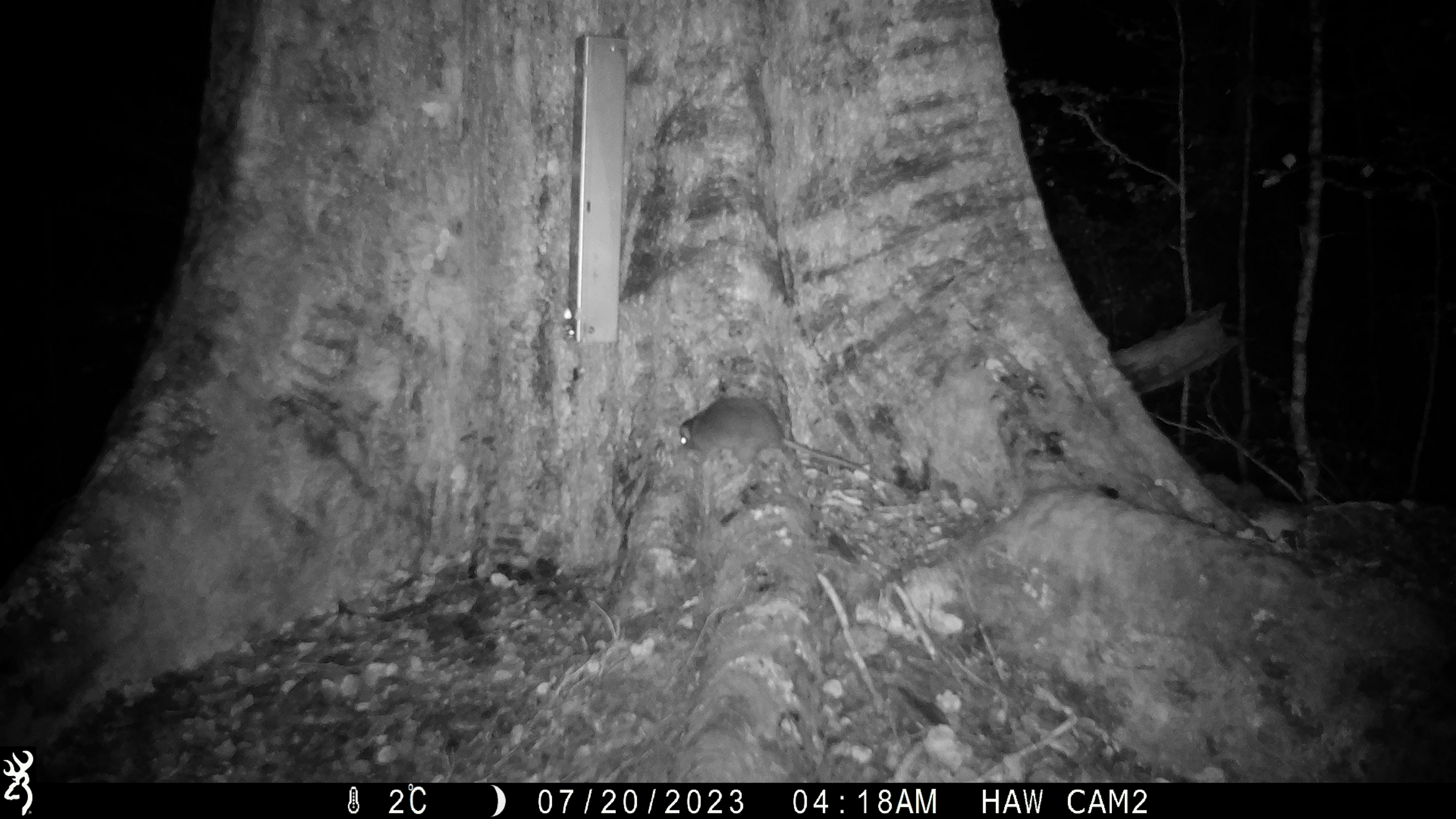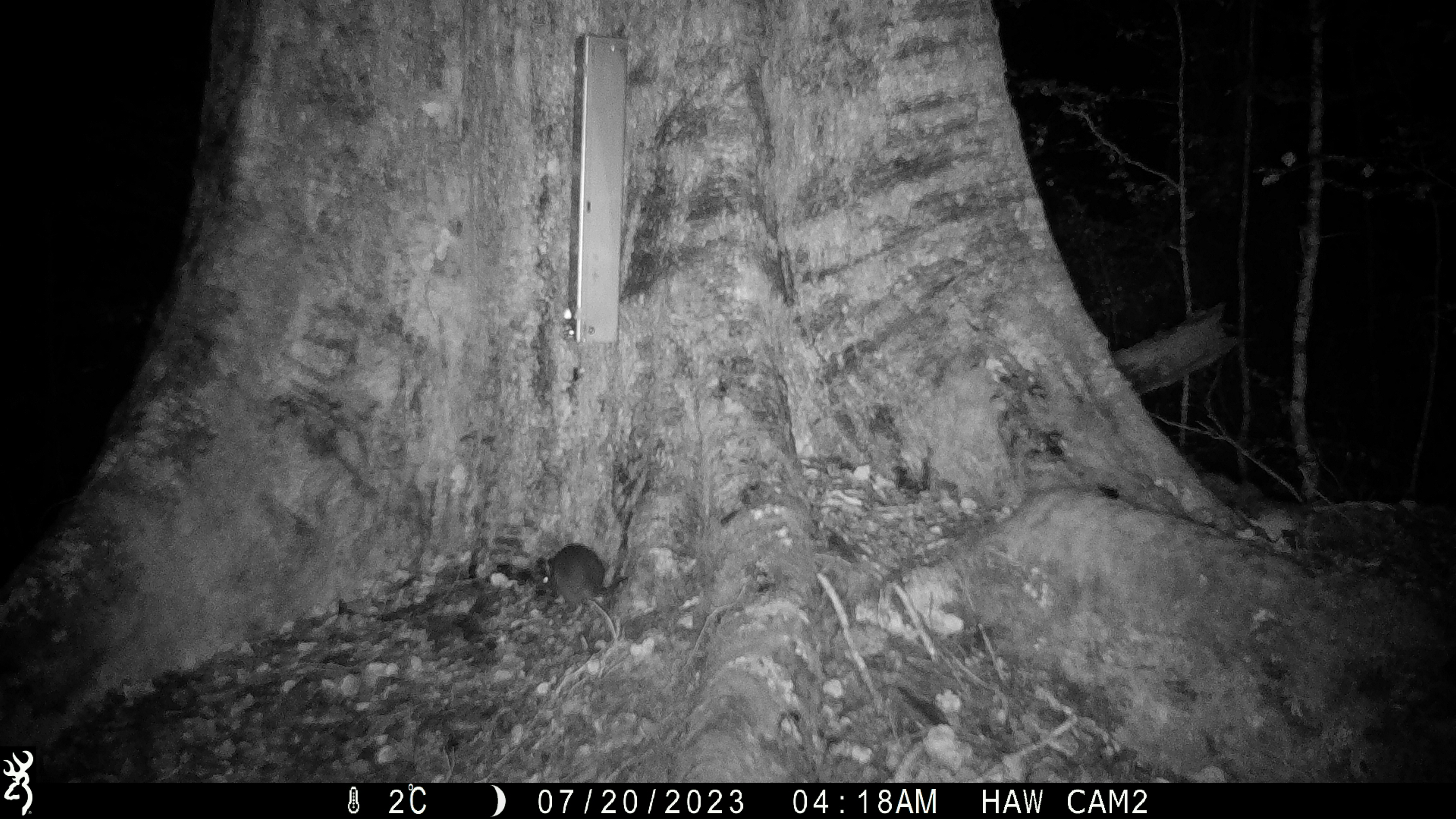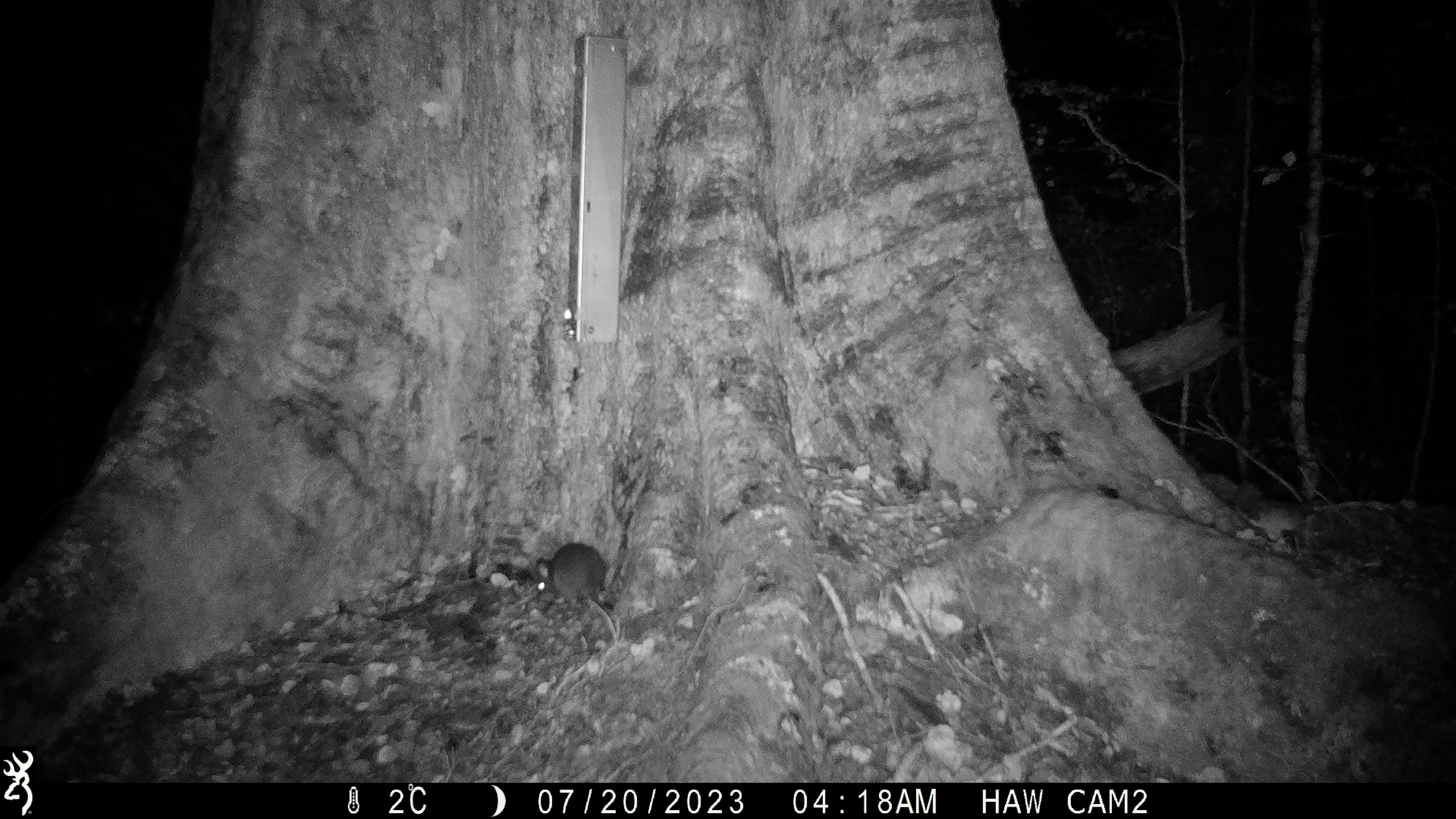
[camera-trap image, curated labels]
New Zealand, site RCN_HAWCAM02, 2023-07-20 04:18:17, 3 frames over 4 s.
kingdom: Animalia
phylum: Chordata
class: Mammalia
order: Rodentia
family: Muridae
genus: Rattus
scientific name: Rattus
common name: rat